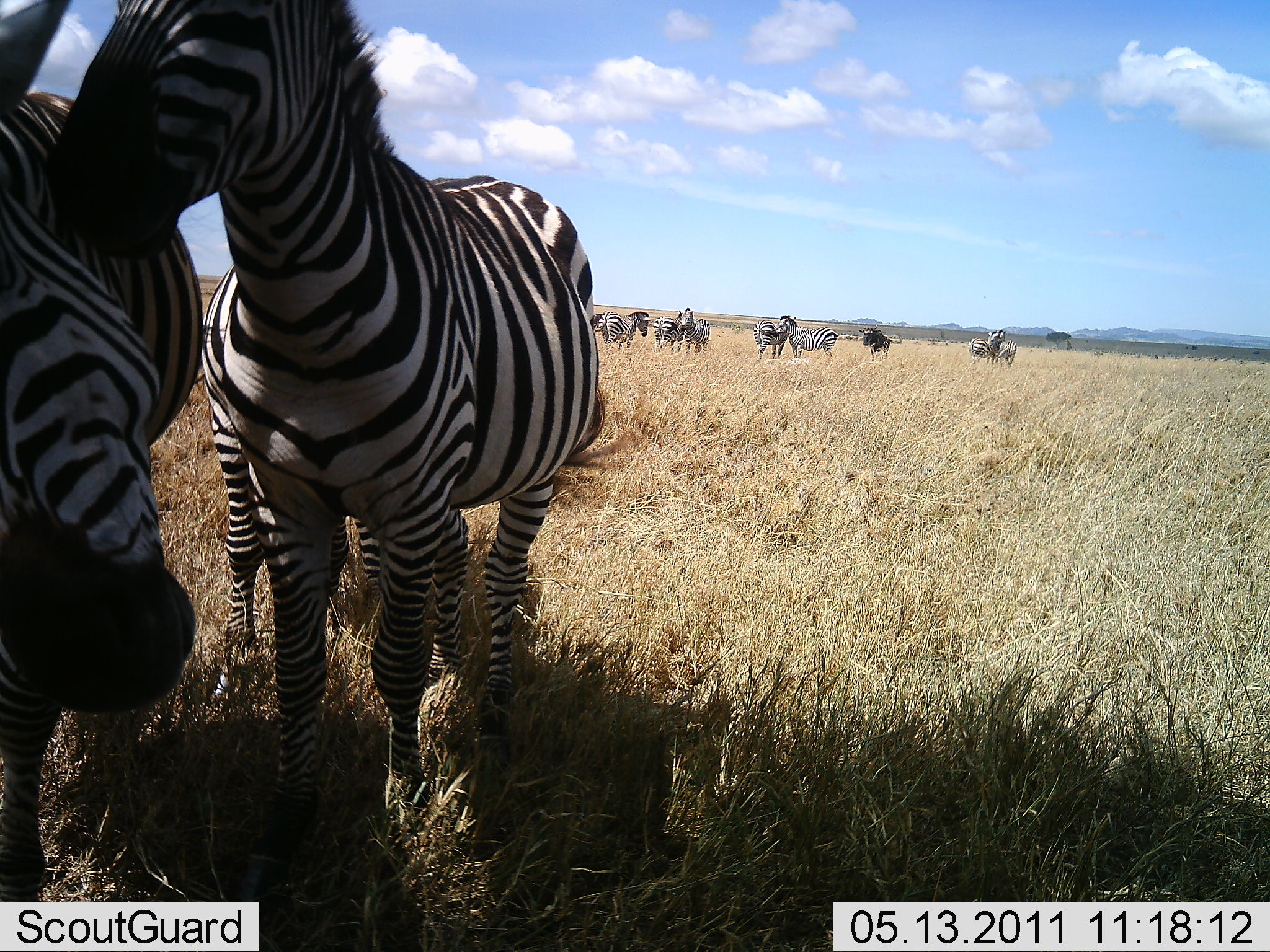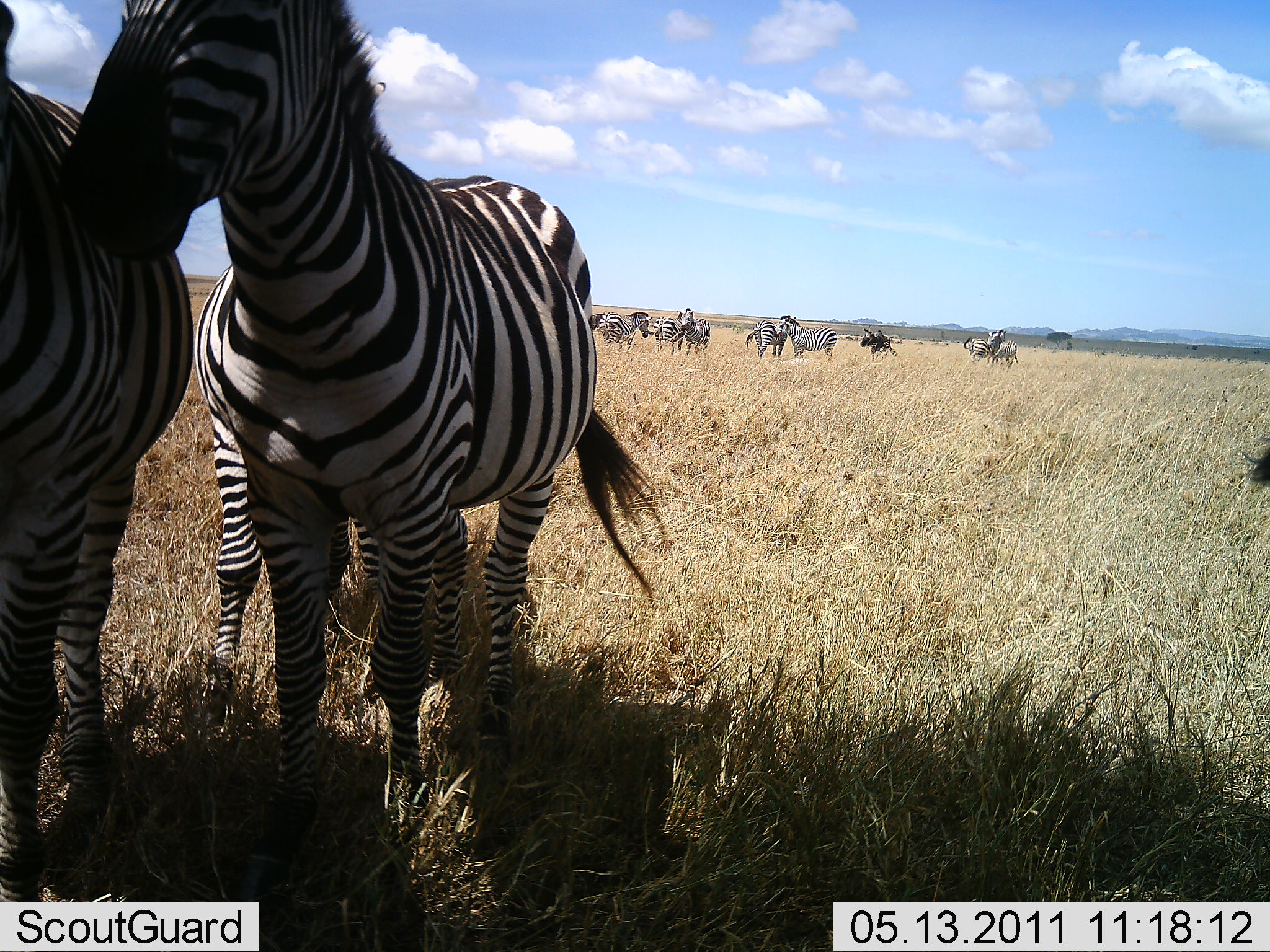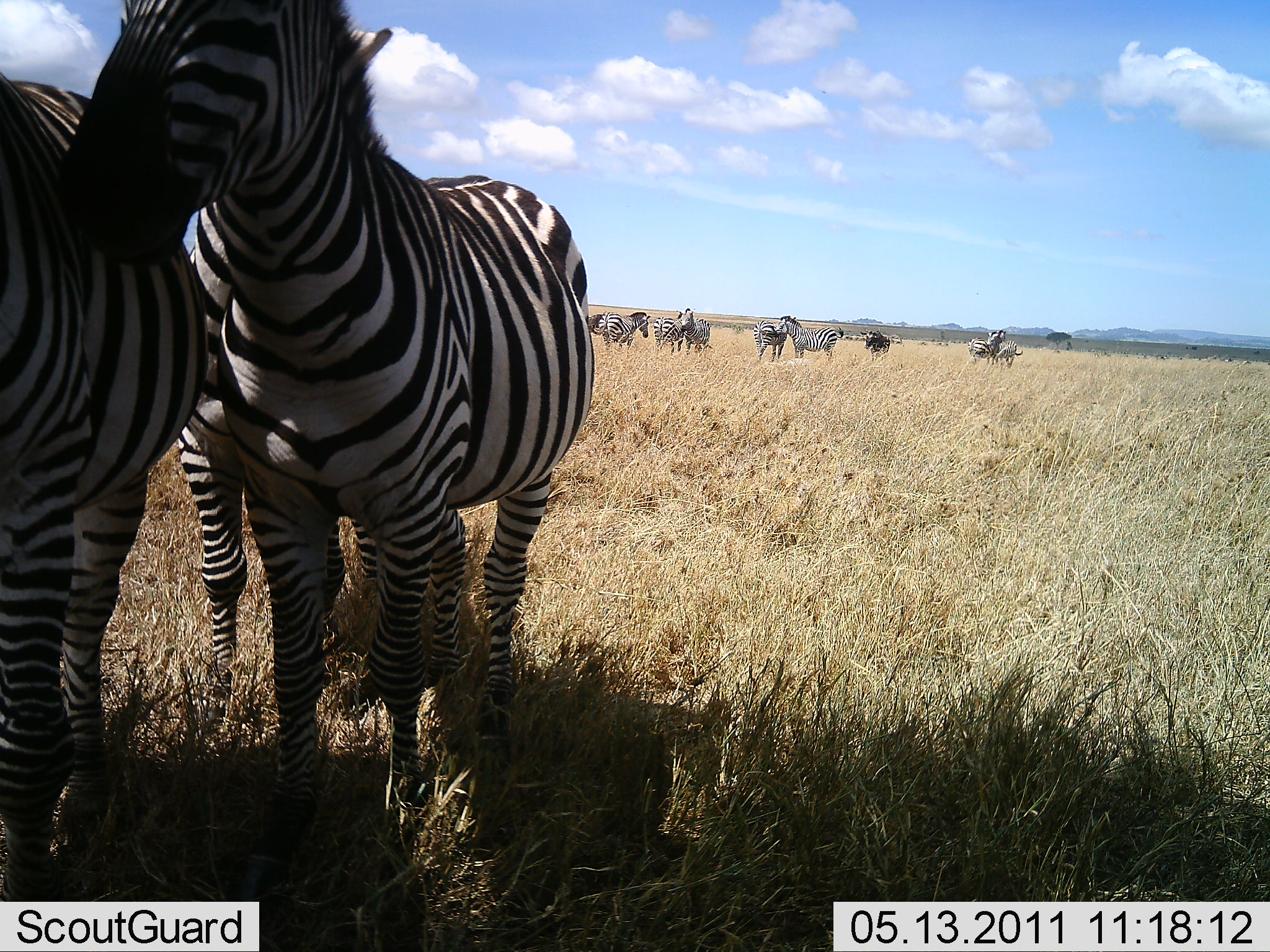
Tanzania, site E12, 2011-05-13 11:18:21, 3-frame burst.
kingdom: Animalia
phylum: Chordata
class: Mammalia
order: Perissodactyla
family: Equidae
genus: Equus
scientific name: Equus quagga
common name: plains zebra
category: zebra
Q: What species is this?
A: Zebra (plains zebra) (Equus quagga).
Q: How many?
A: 11-50.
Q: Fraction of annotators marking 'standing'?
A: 83%.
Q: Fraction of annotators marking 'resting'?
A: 0%.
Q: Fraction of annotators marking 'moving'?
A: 50%.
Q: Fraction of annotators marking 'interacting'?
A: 50%.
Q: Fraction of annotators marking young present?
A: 0%.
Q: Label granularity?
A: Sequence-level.